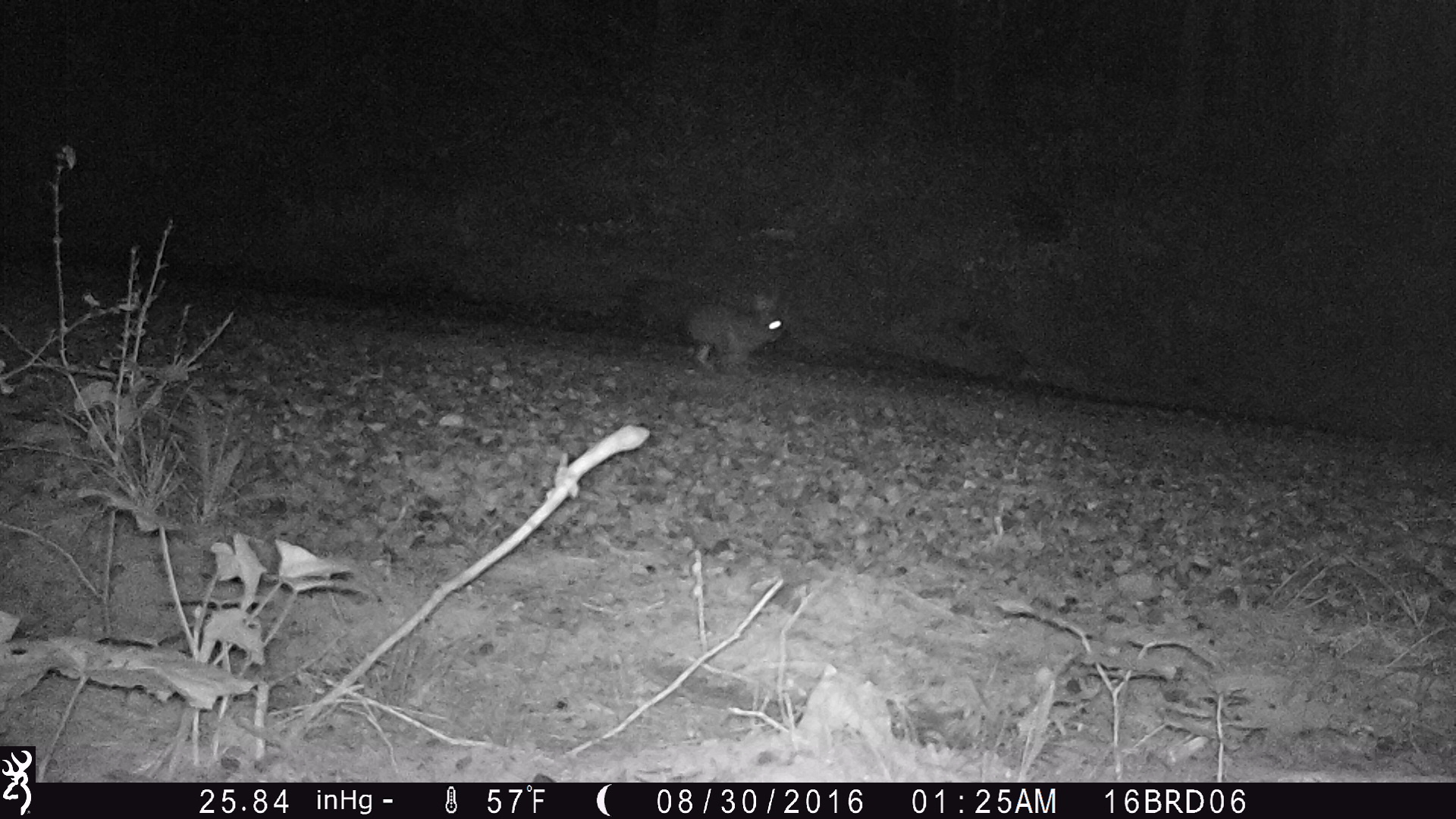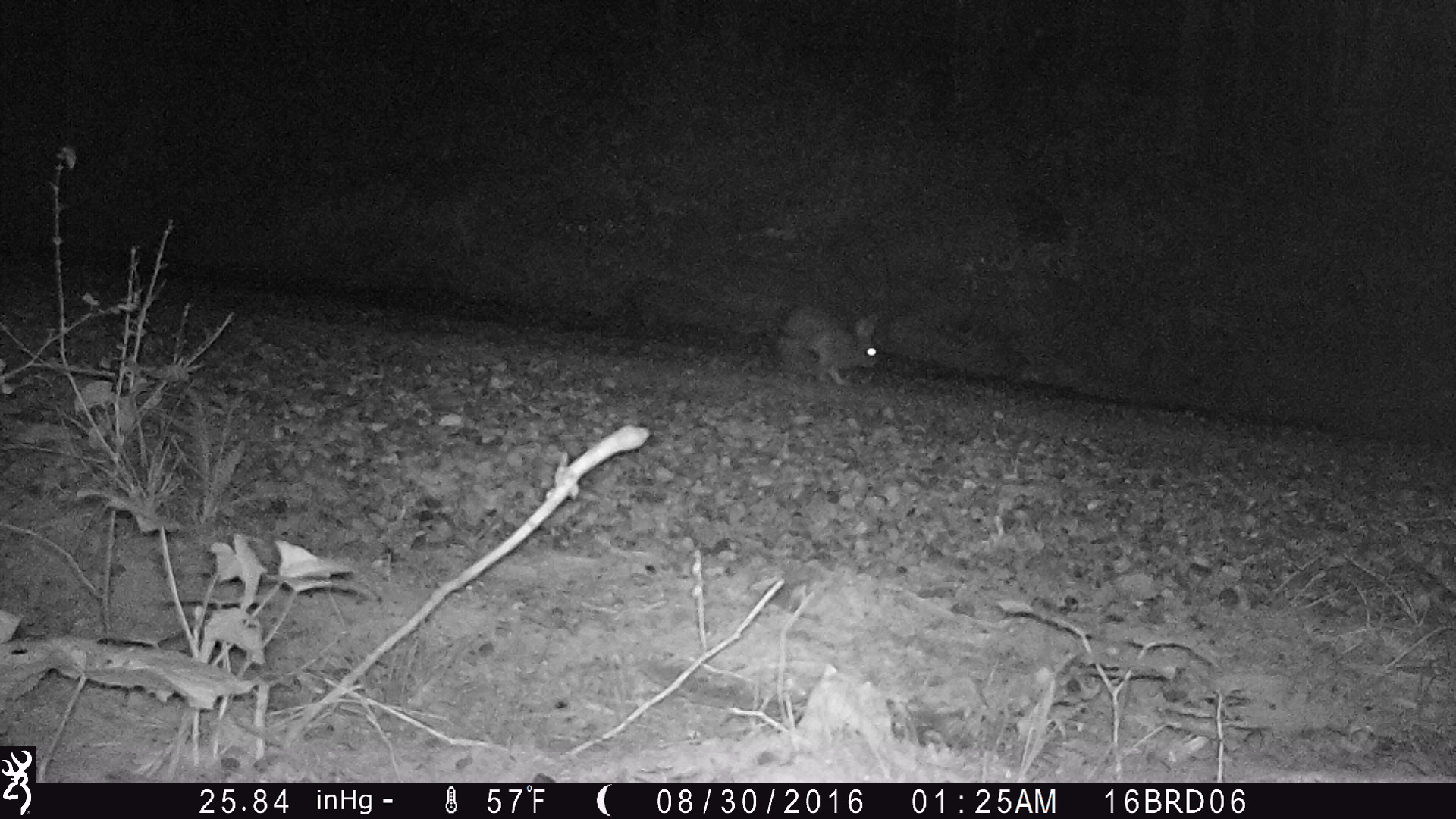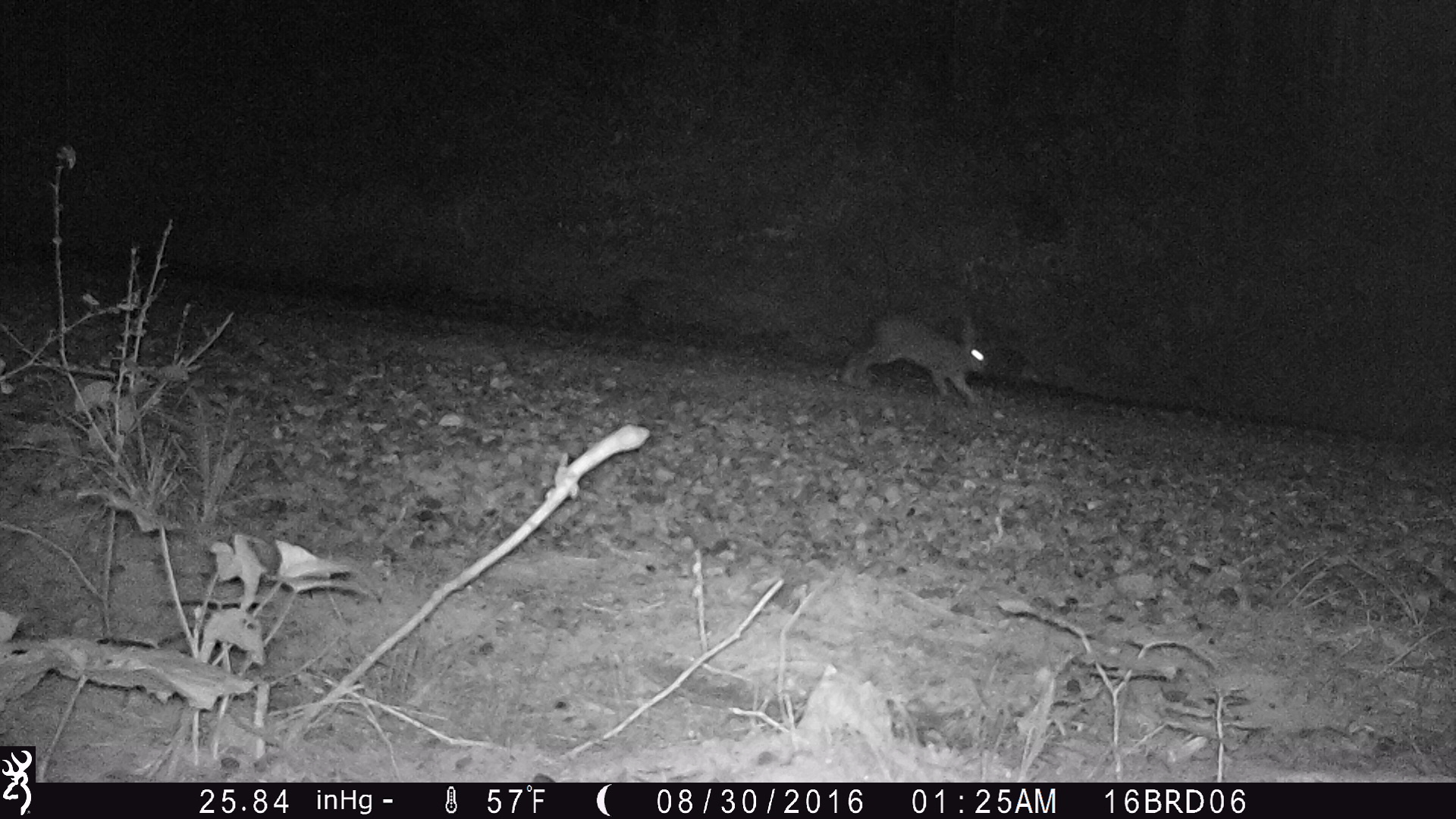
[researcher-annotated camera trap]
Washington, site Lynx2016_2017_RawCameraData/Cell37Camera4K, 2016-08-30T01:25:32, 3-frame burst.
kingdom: Animalia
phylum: Chordata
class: Mammalia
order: Lagomorpha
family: Leporidae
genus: Lepus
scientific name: Lepus americanus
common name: snowshoe hare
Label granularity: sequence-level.